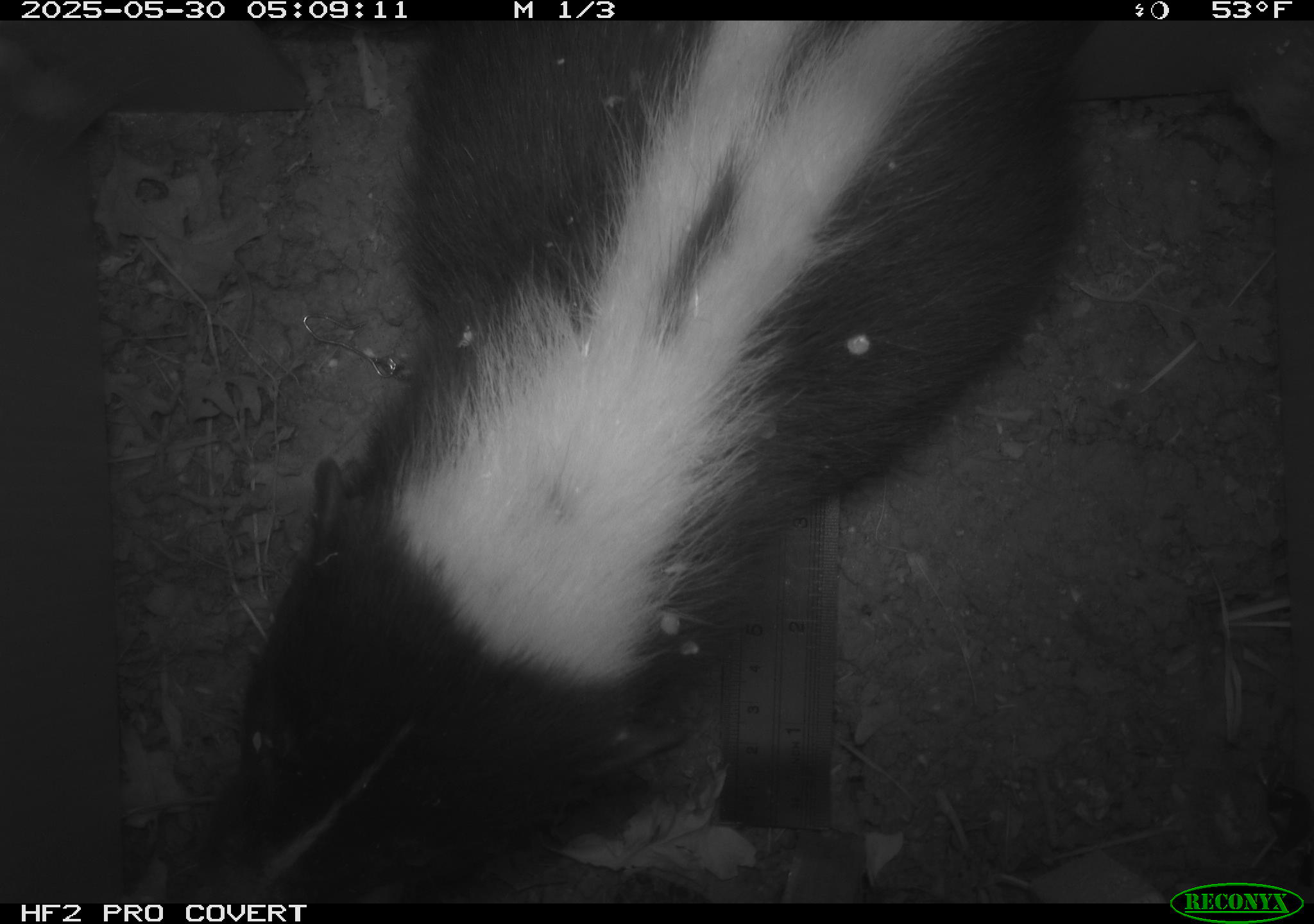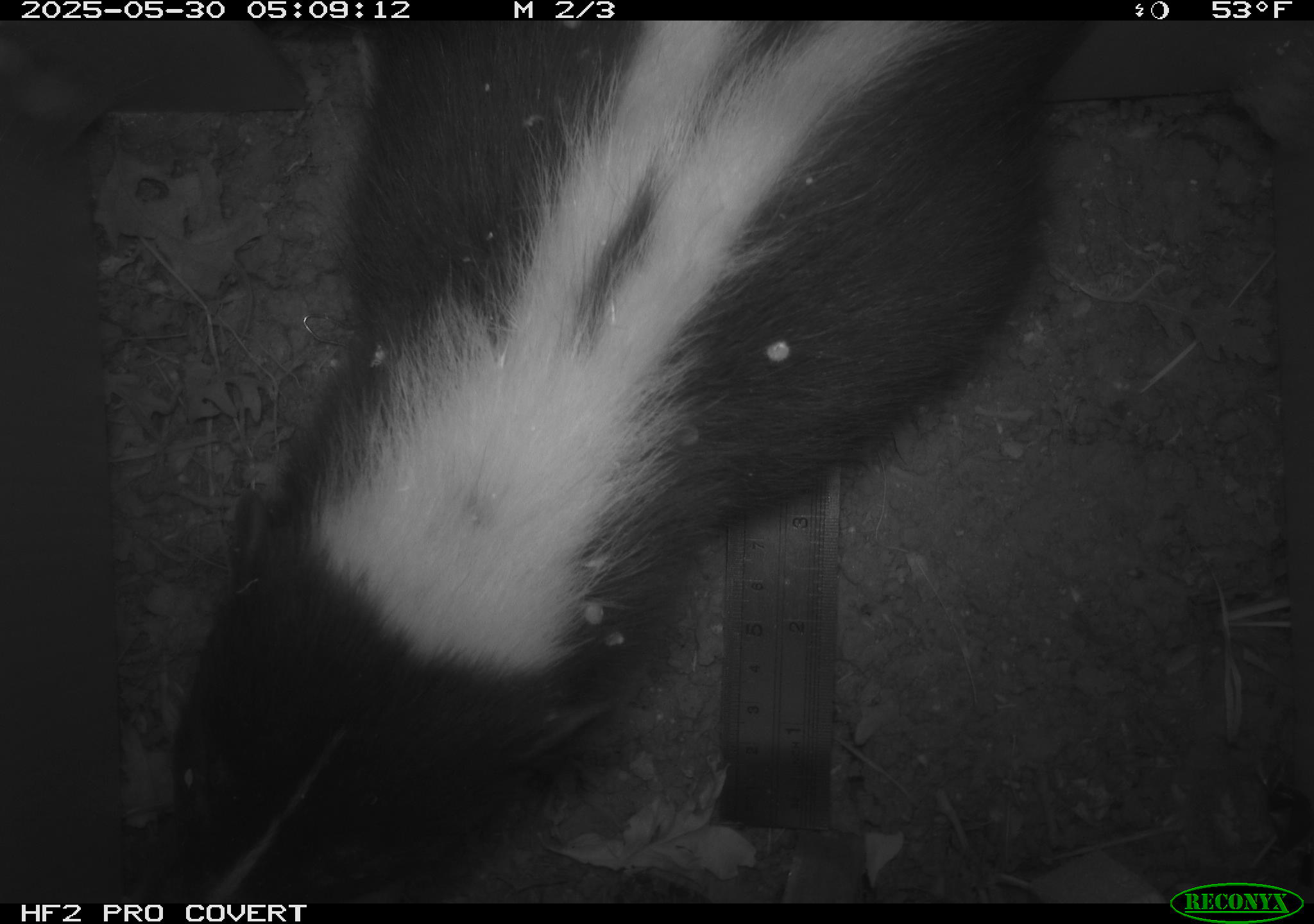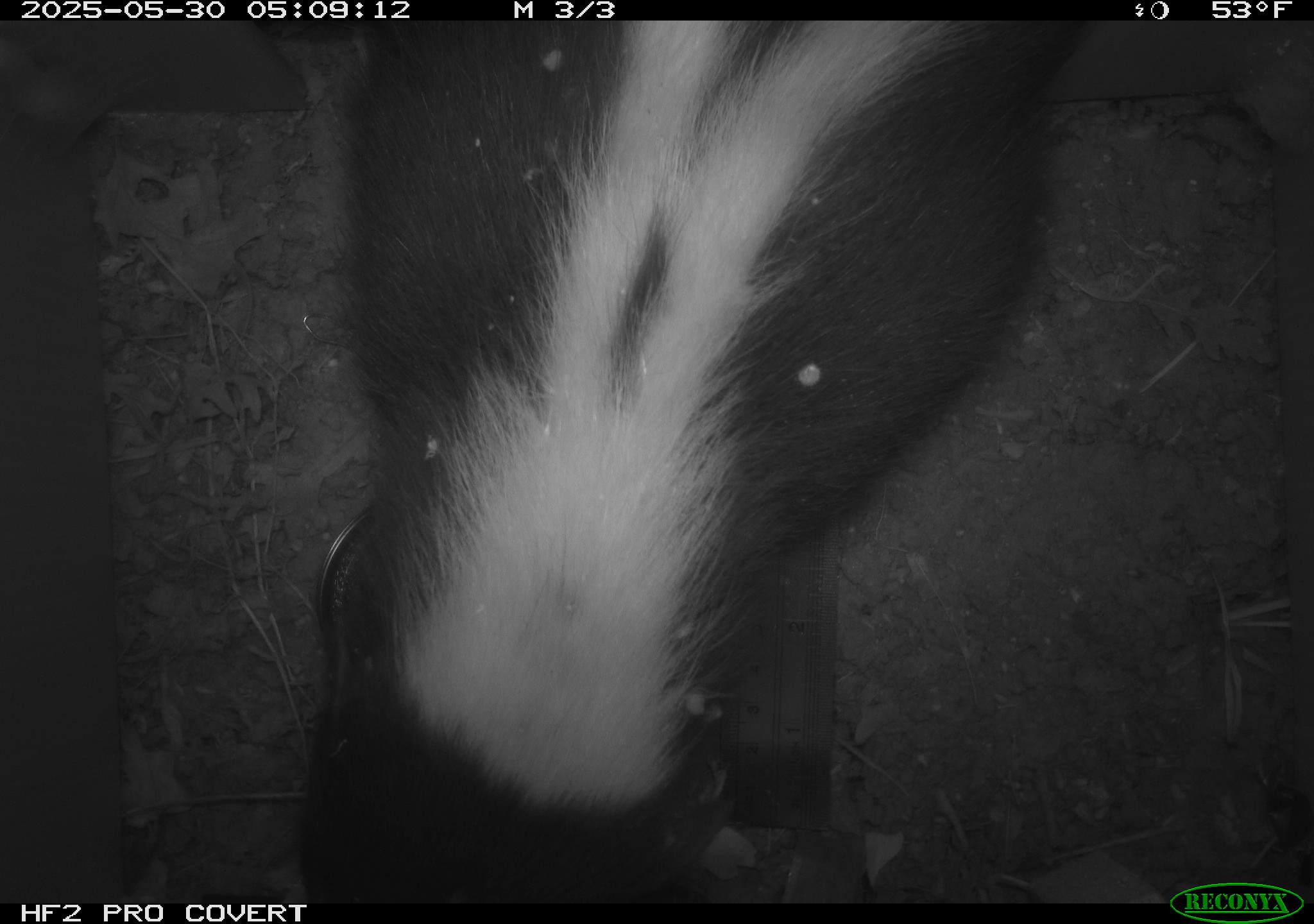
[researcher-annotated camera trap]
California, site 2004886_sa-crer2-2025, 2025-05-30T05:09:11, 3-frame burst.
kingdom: Animalia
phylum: Chordata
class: Mammalia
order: Carnivora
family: Mephitidae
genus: Mephitis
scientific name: Mephitis mephitis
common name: striped skunk